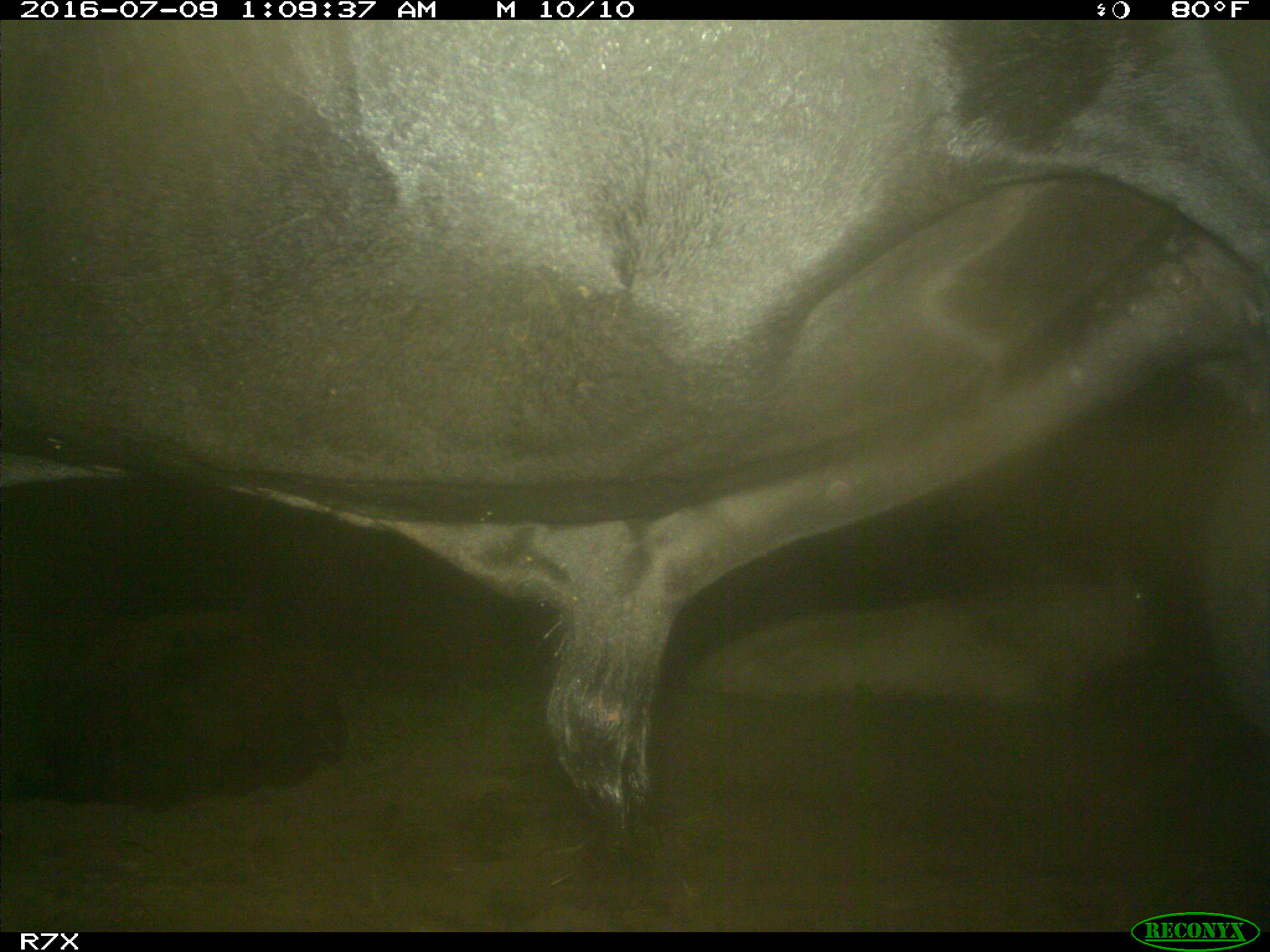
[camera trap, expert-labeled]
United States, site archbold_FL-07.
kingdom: Animalia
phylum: Chordata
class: Mammalia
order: Artiodactyla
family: Bovidae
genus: Bos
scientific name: Bos taurus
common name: domestic cow